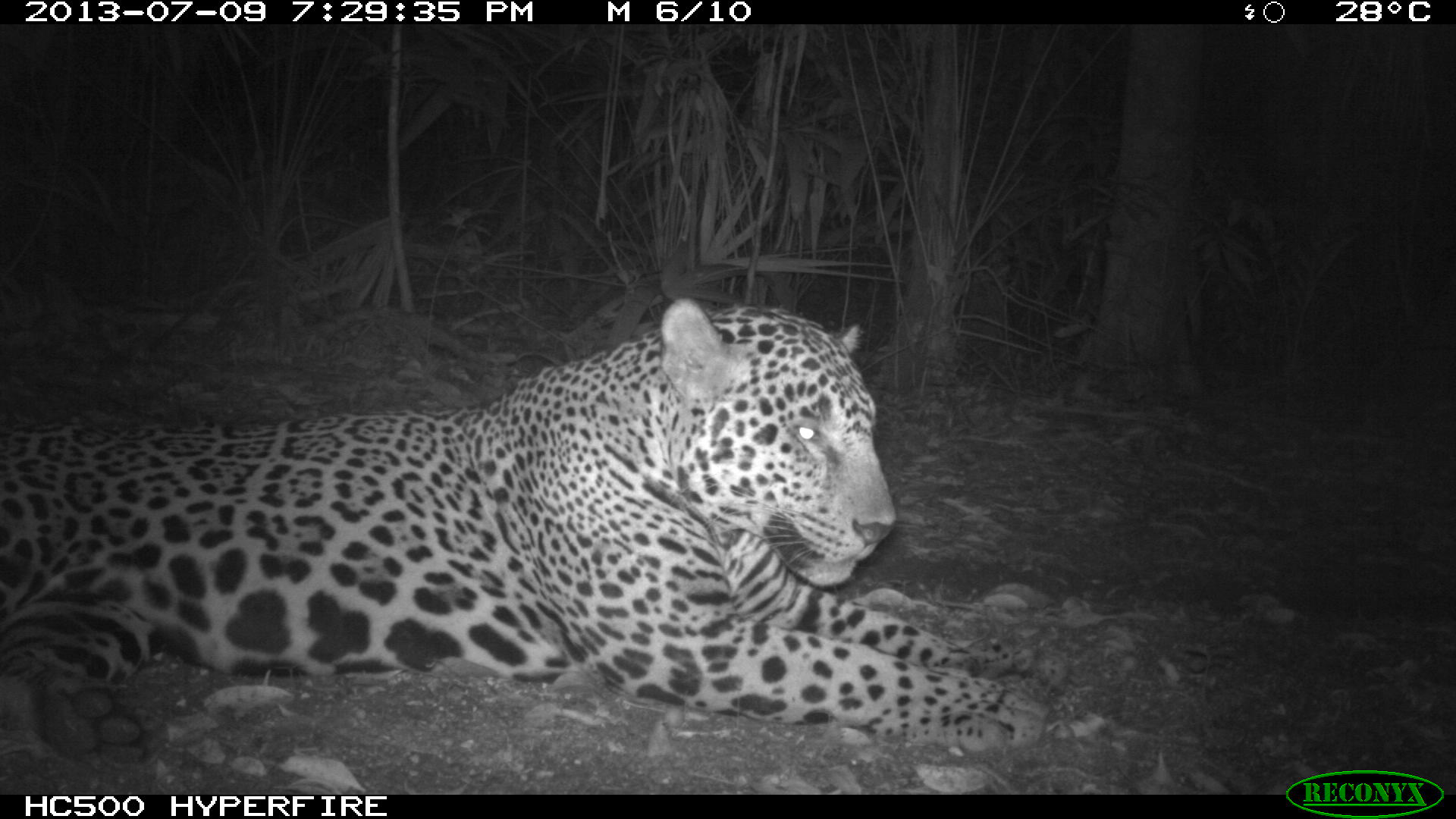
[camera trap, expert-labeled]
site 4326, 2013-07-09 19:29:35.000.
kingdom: Animalia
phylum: Chordata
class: Mammalia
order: Carnivora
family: Felidae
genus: Panthera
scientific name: Panthera onca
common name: jaguar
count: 1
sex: male